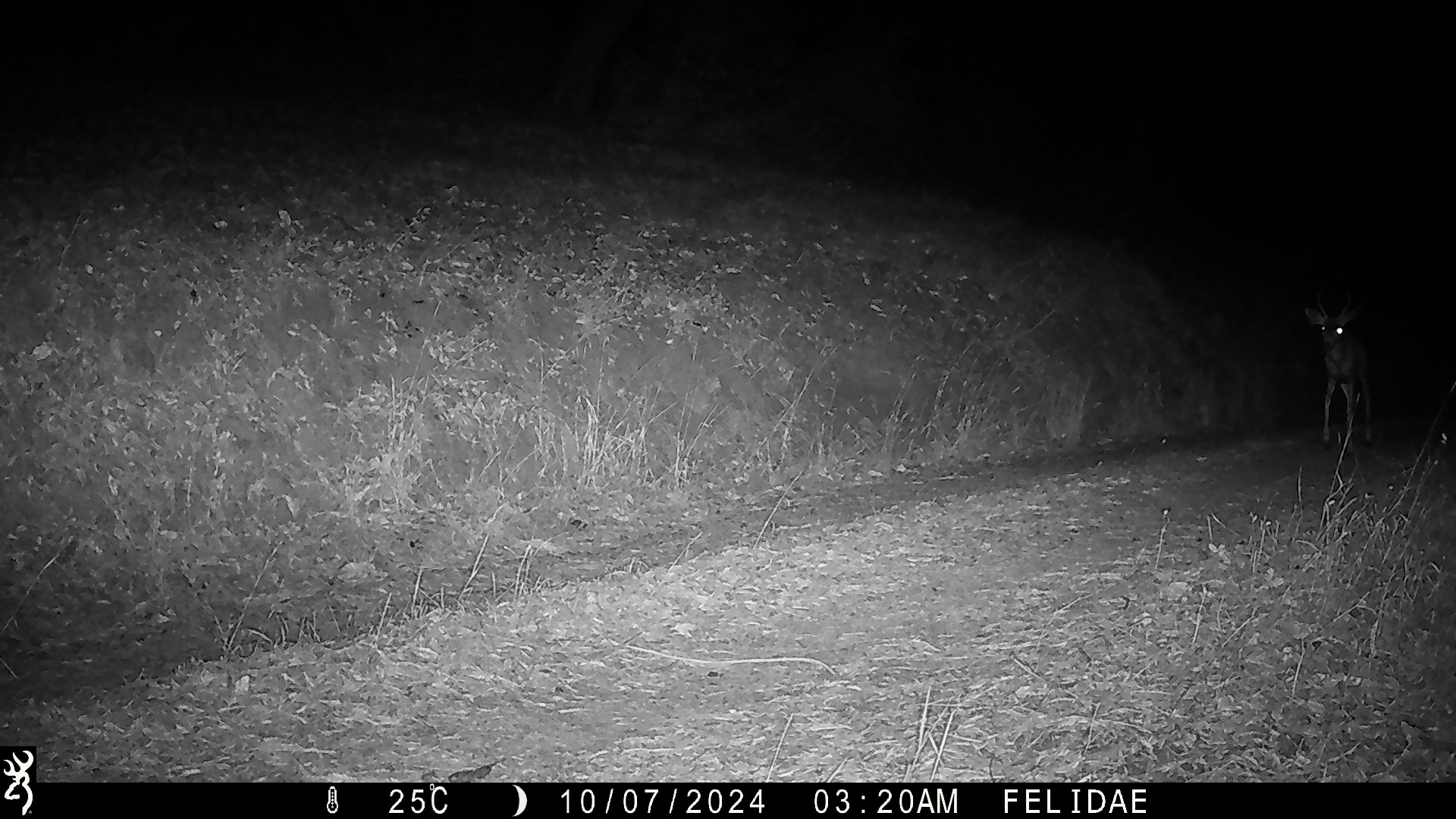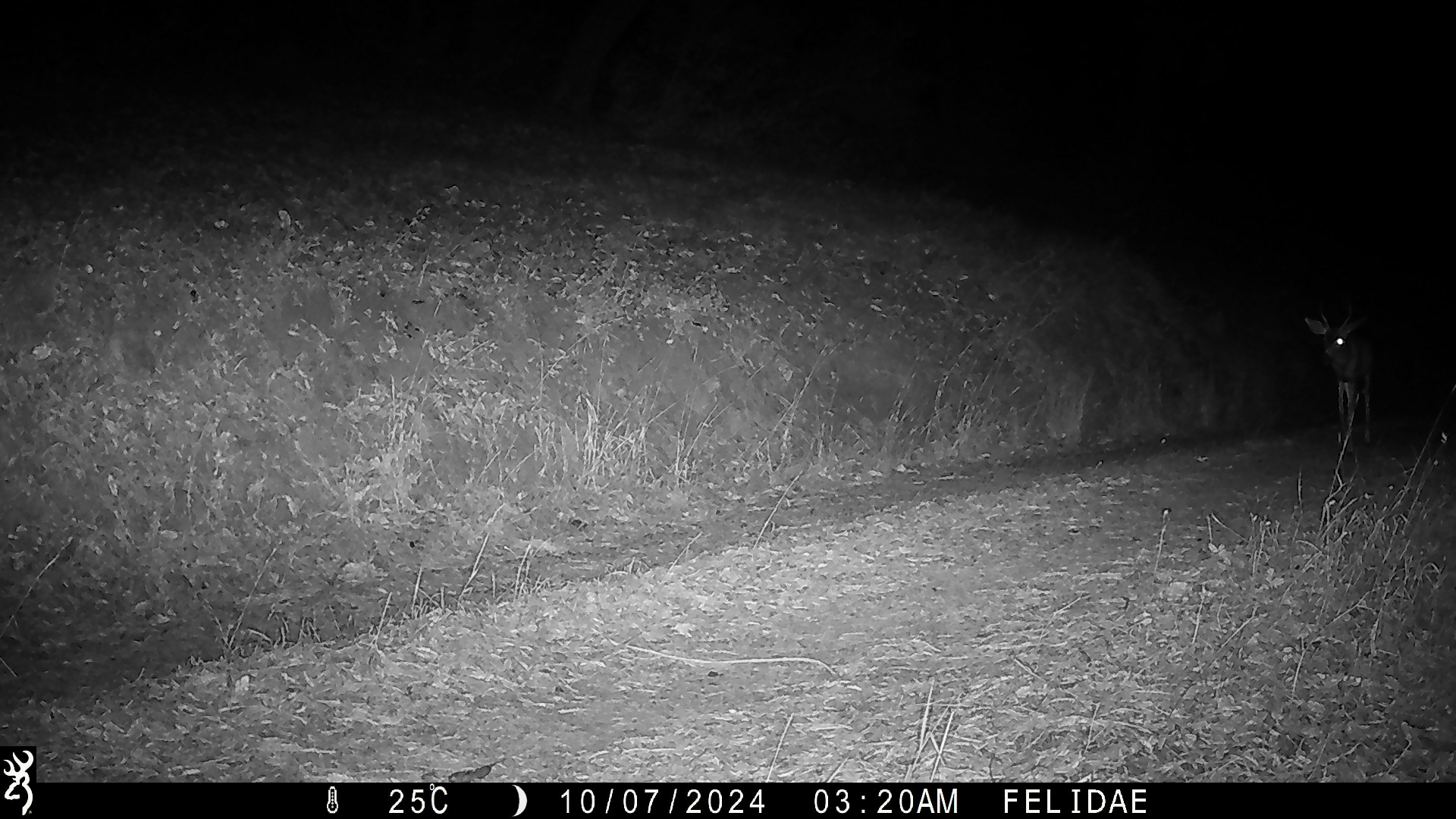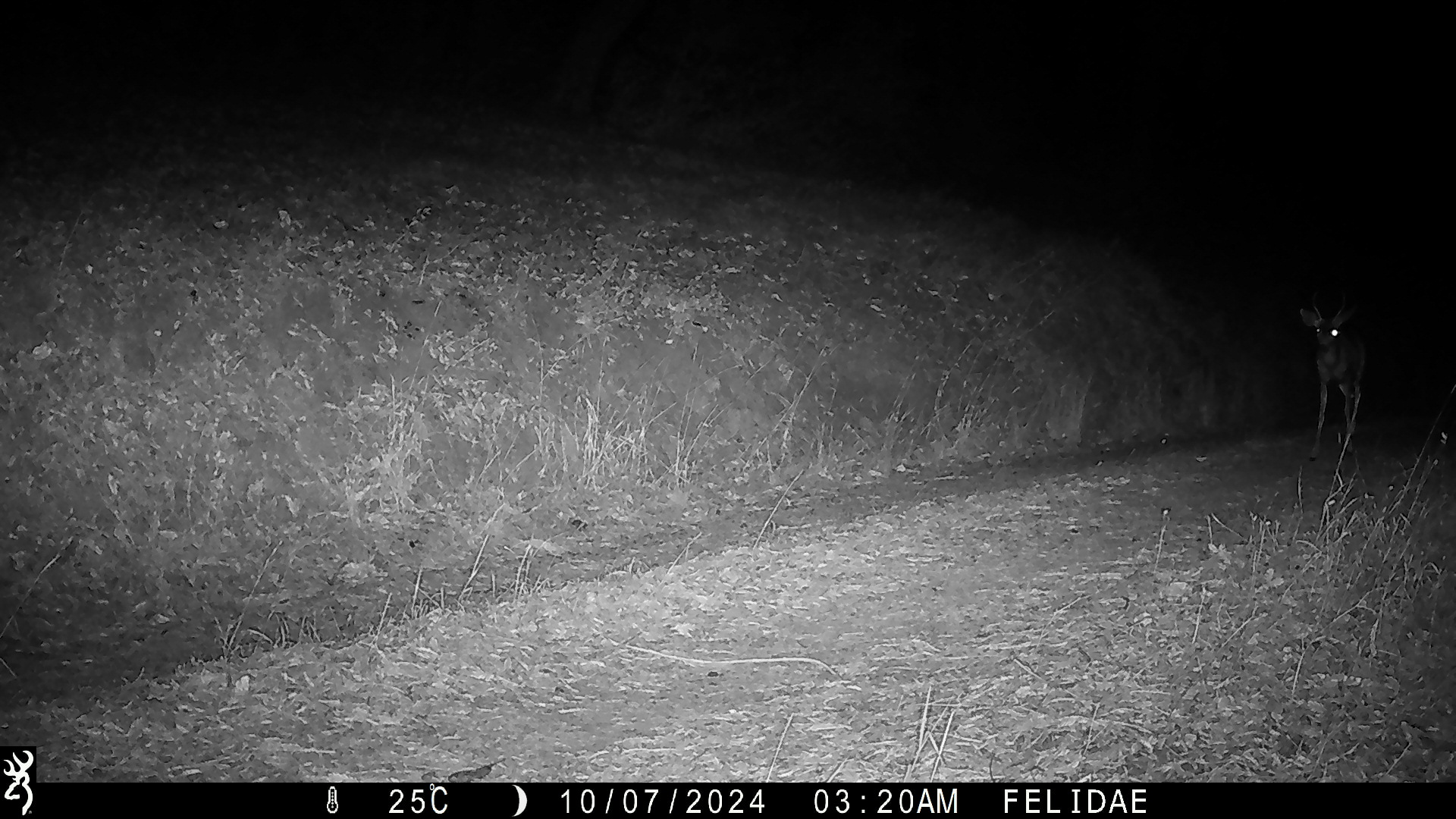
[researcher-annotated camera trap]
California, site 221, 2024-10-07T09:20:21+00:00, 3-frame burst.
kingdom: Animalia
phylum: Chordata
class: Mammalia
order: Artiodactyla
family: Cervidae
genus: Odocoileus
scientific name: Odocoileus hemionus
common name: mule deer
Mule deer (Odocoileus hemionus).